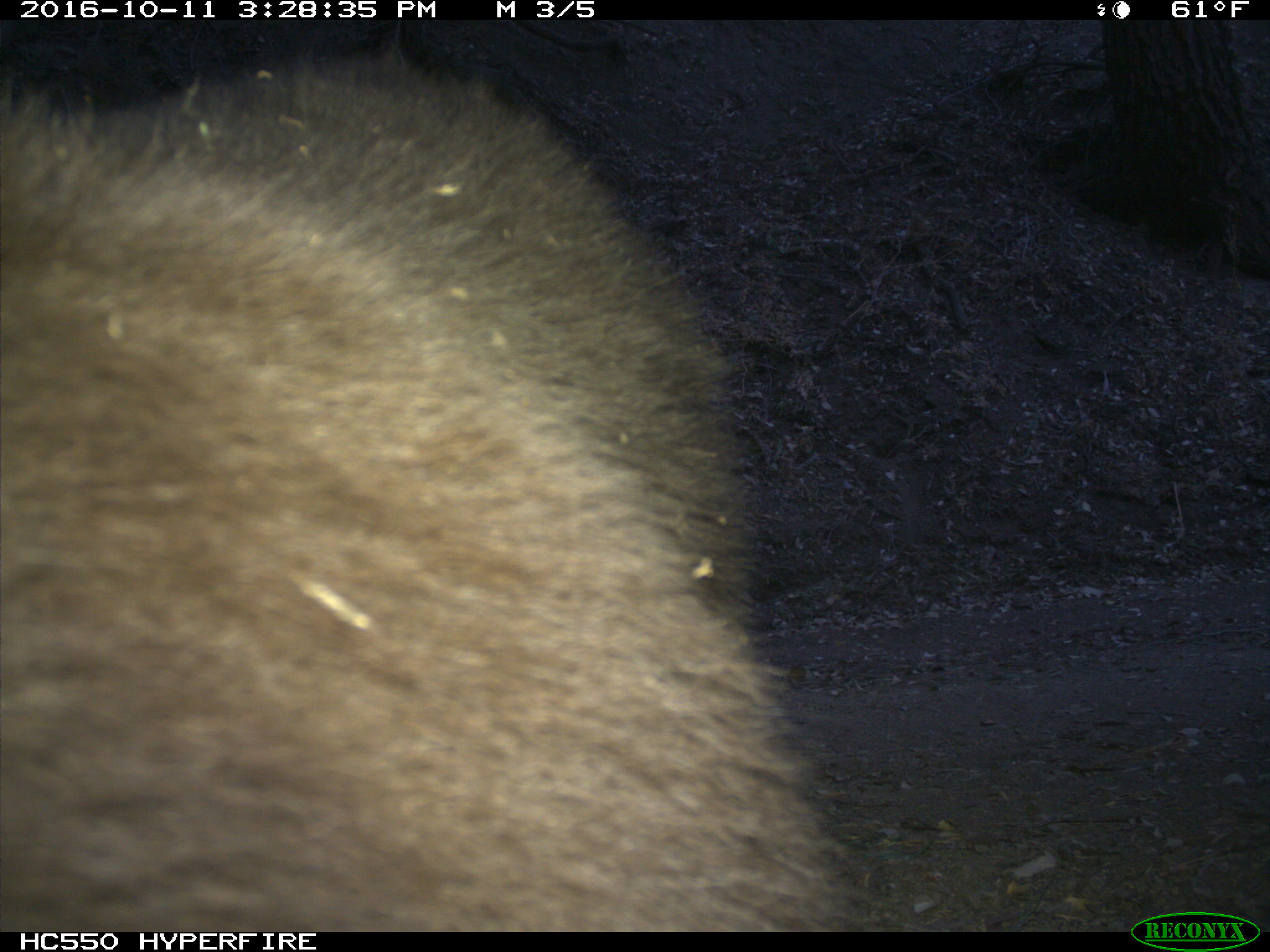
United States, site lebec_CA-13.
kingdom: Animalia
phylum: Chordata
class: Mammalia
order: Carnivora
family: Ursidae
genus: Ursus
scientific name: Ursus americanus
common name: american black bear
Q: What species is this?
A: Ursus americanus (american black bear).